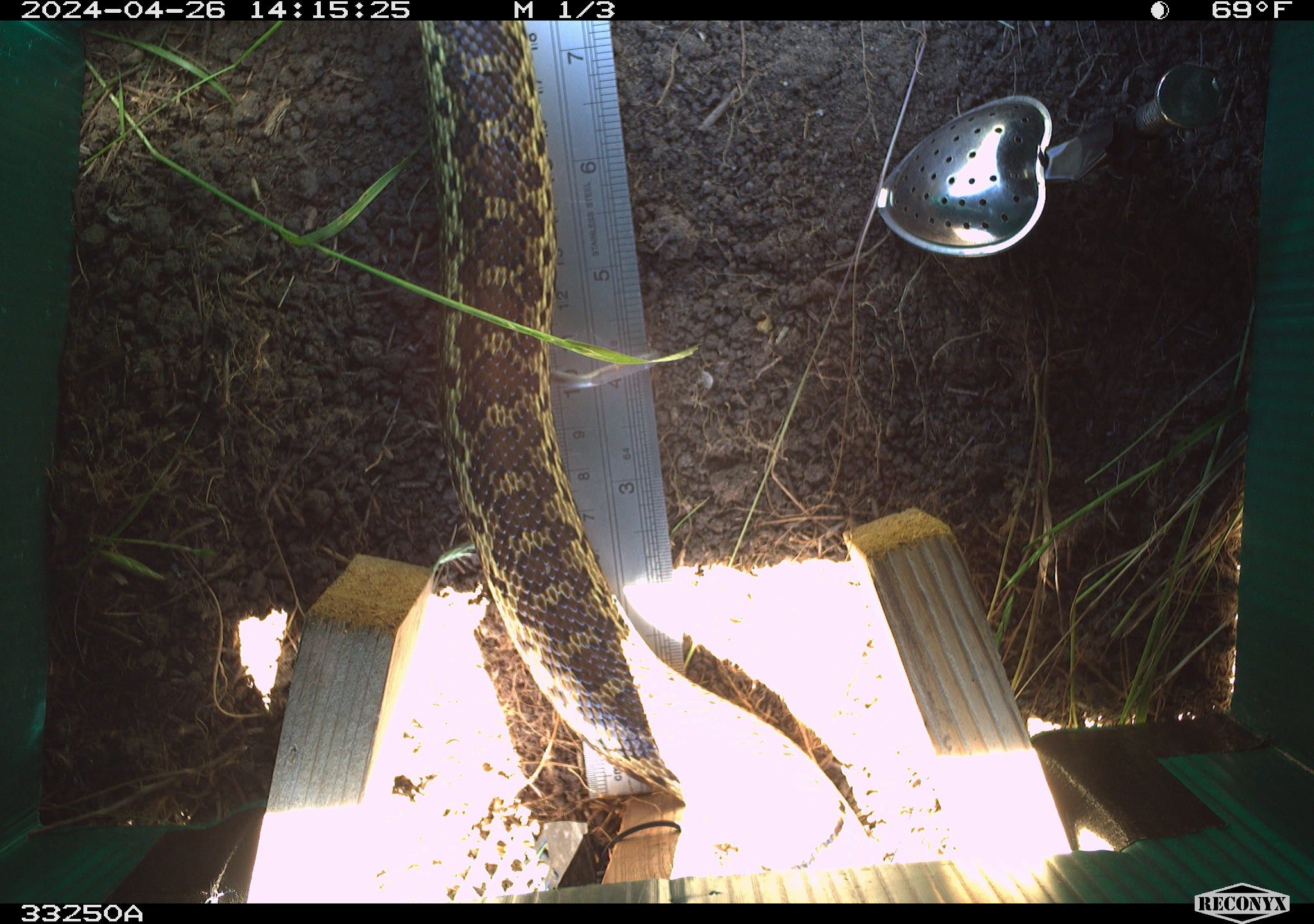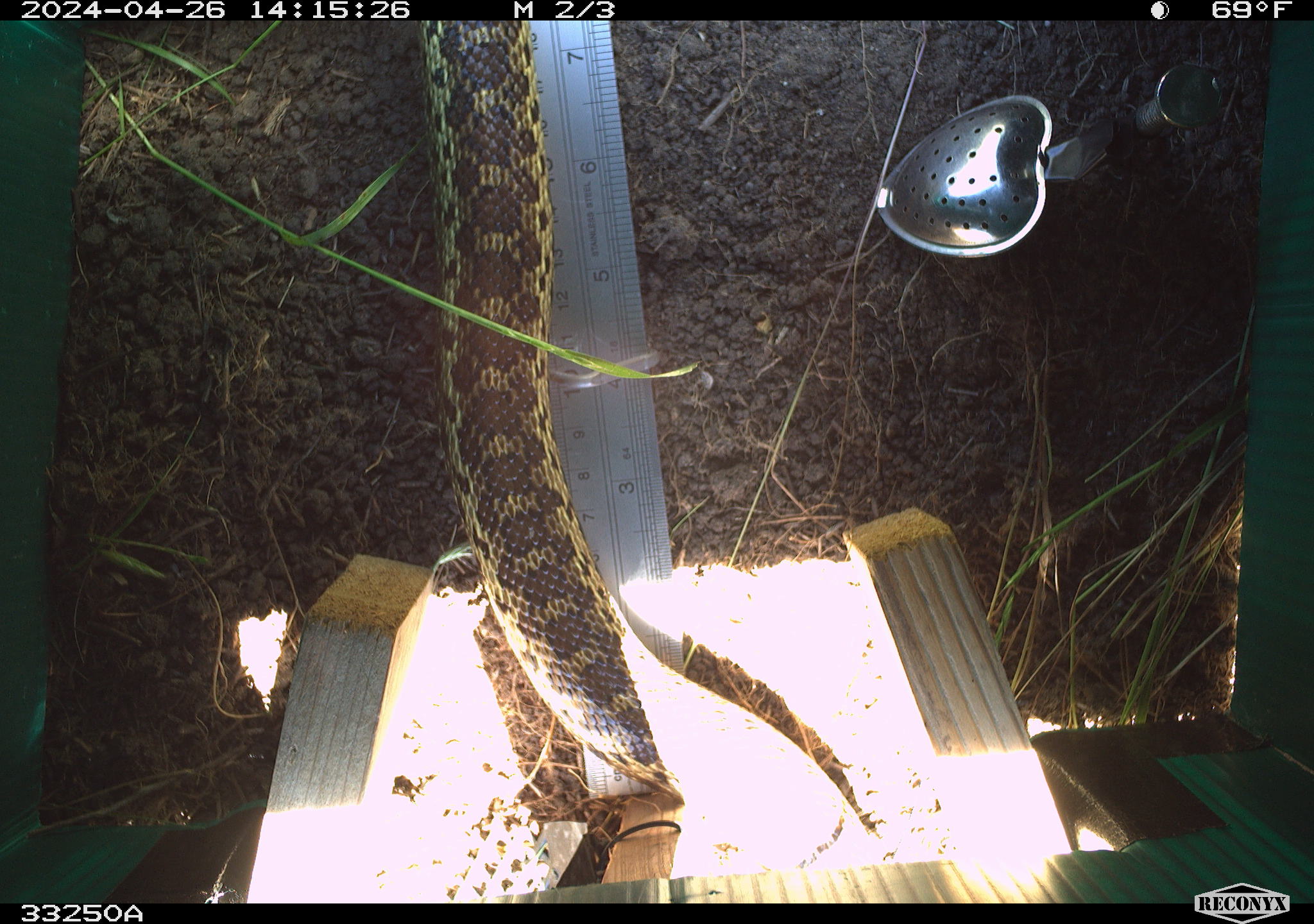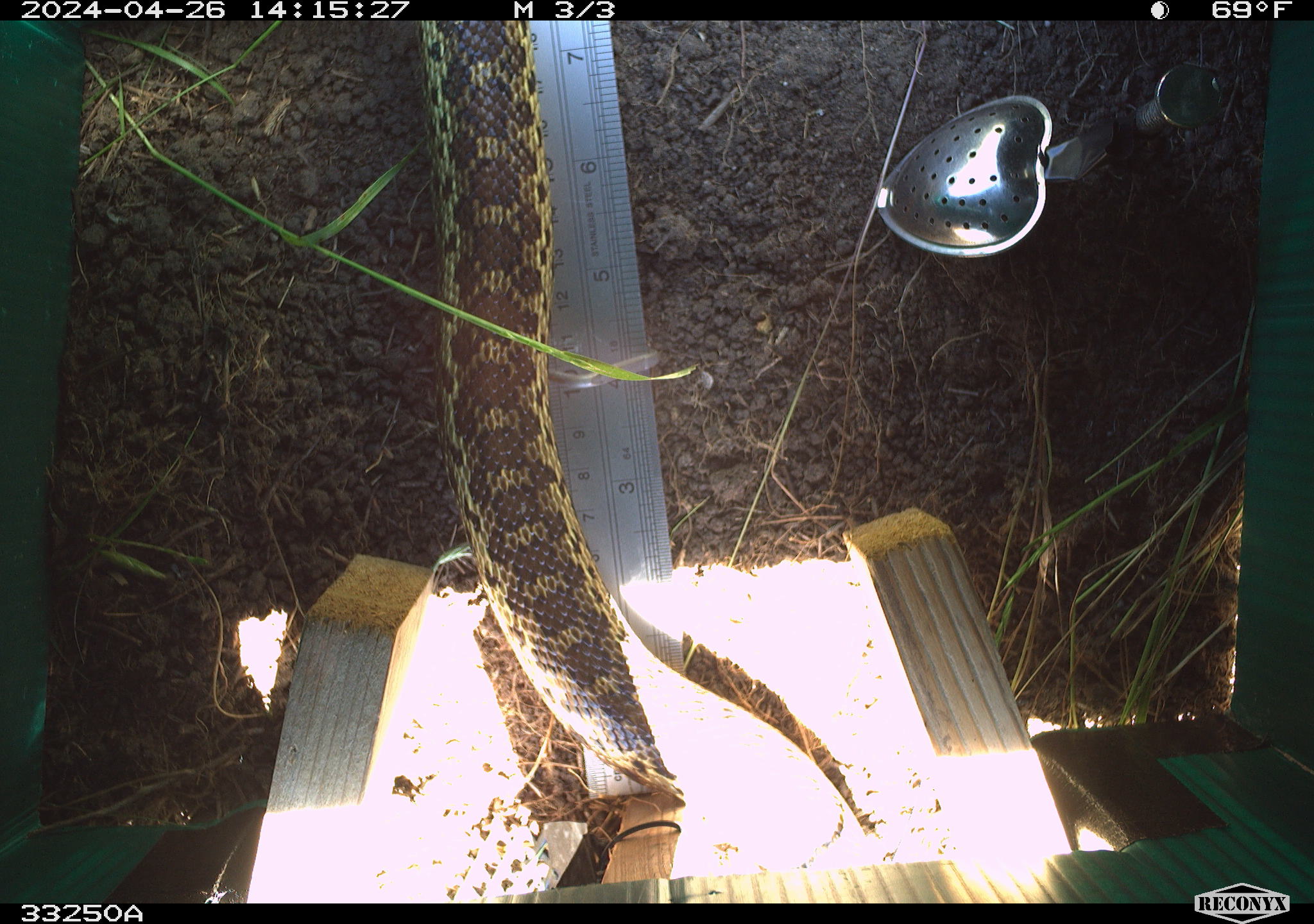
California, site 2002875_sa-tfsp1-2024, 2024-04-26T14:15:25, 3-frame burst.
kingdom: Animalia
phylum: Chordata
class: Reptilia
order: Squamata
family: Colubridae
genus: Pituophis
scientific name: Pituophis catenifer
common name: gophersnake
Gophersnake (Pituophis catenifer).